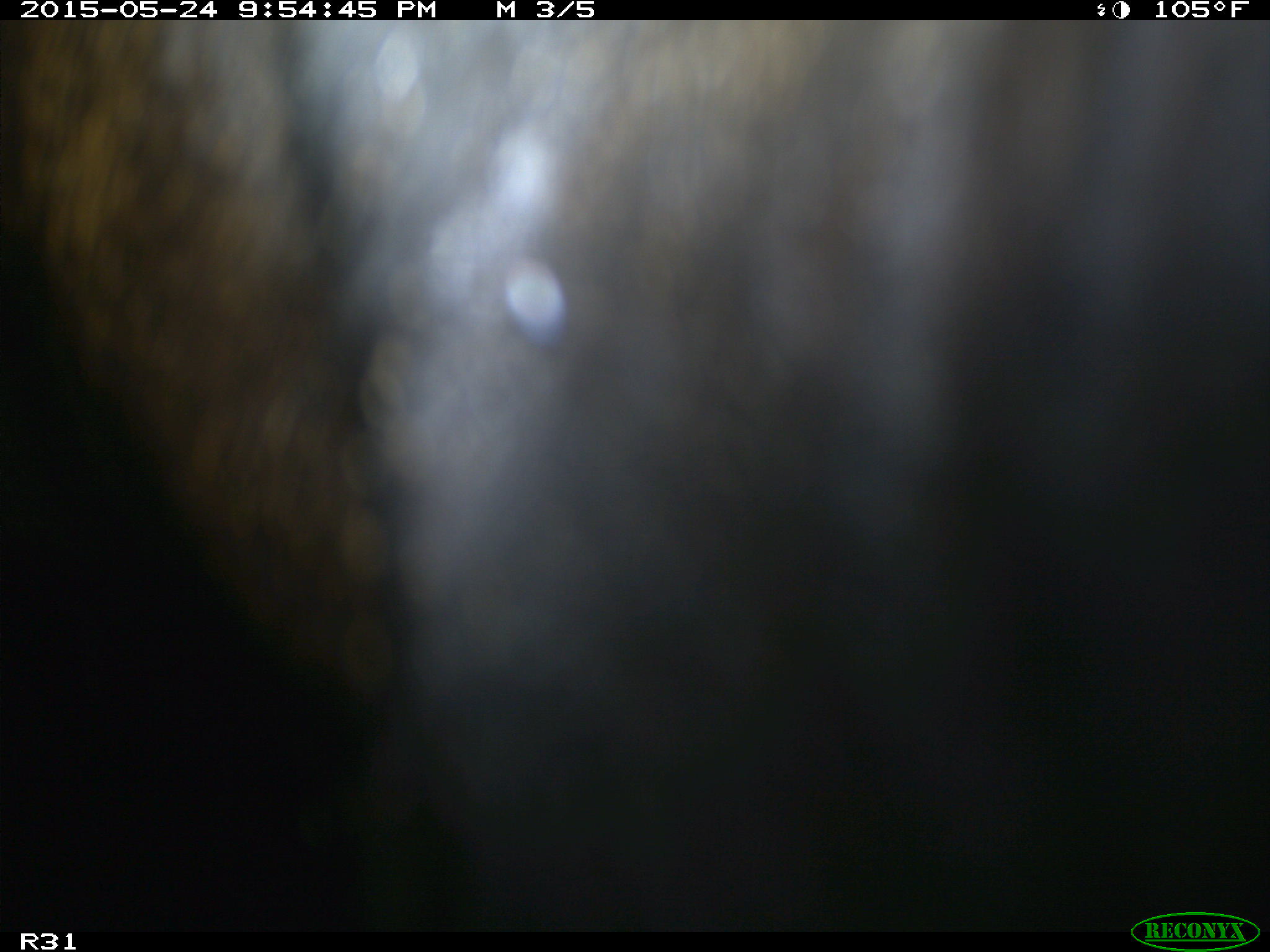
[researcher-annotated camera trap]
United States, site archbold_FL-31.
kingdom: Animalia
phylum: Chordata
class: Mammalia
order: Artiodactyla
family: Bovidae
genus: Bos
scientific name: Bos taurus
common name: domestic cow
Bos taurus (domestic cow).